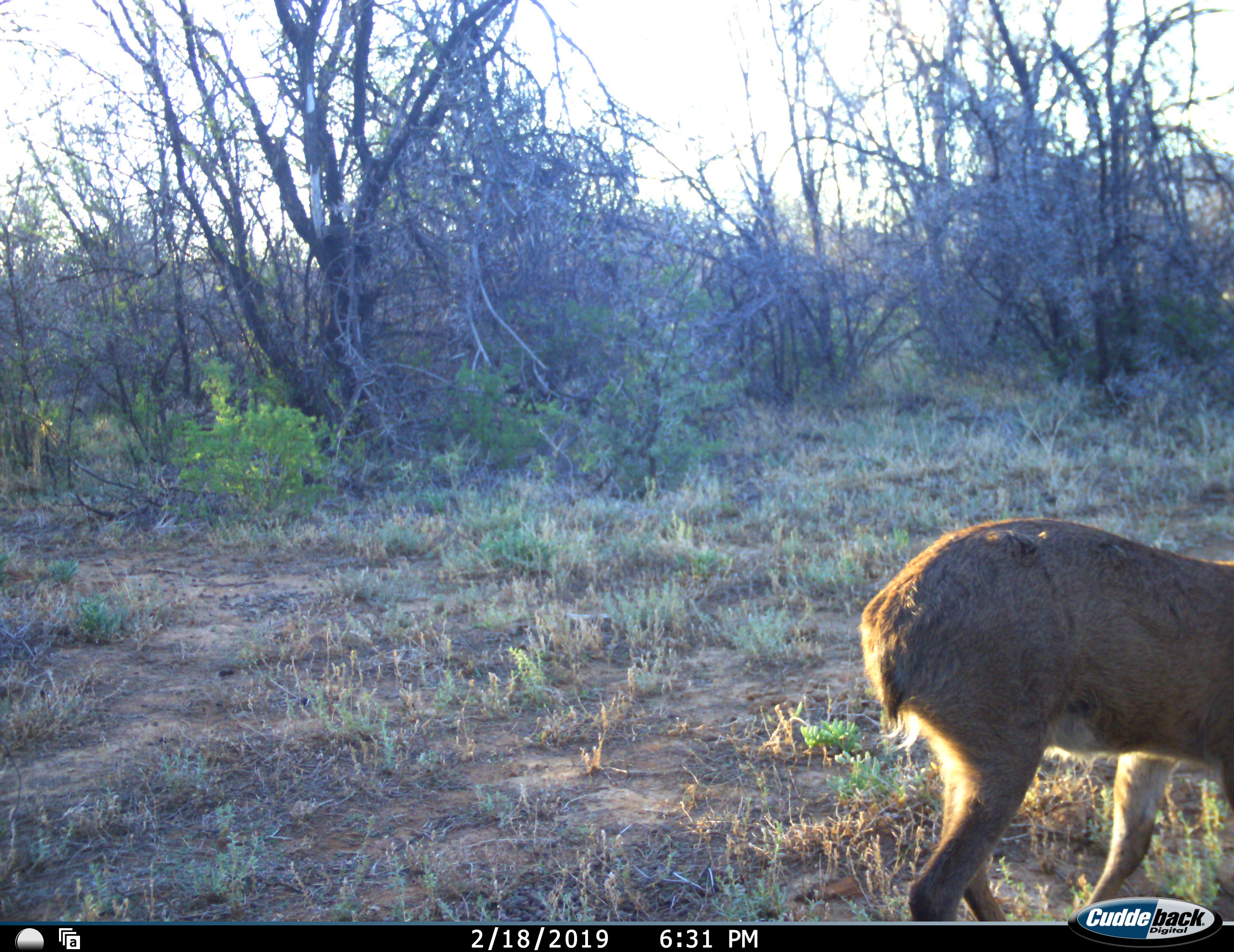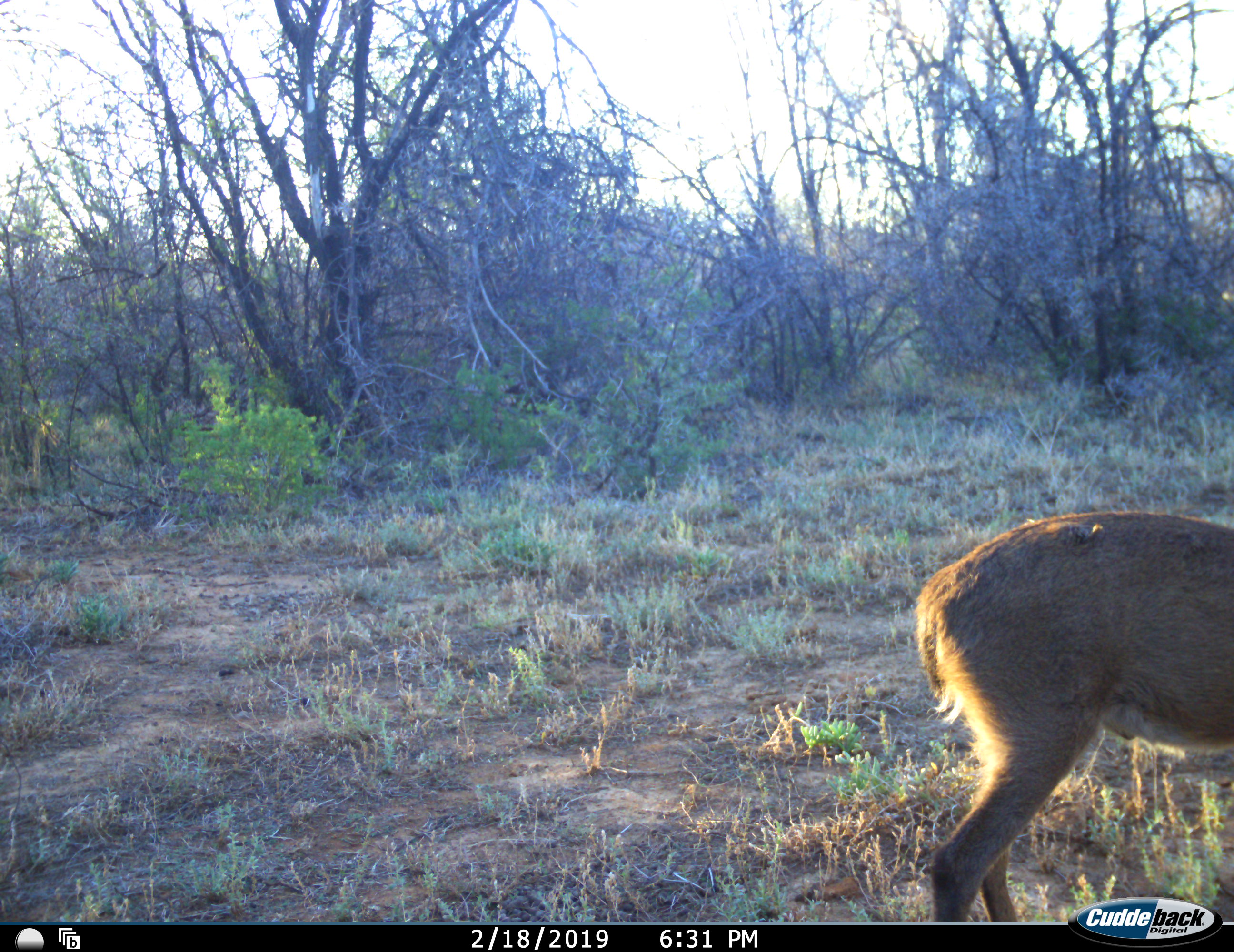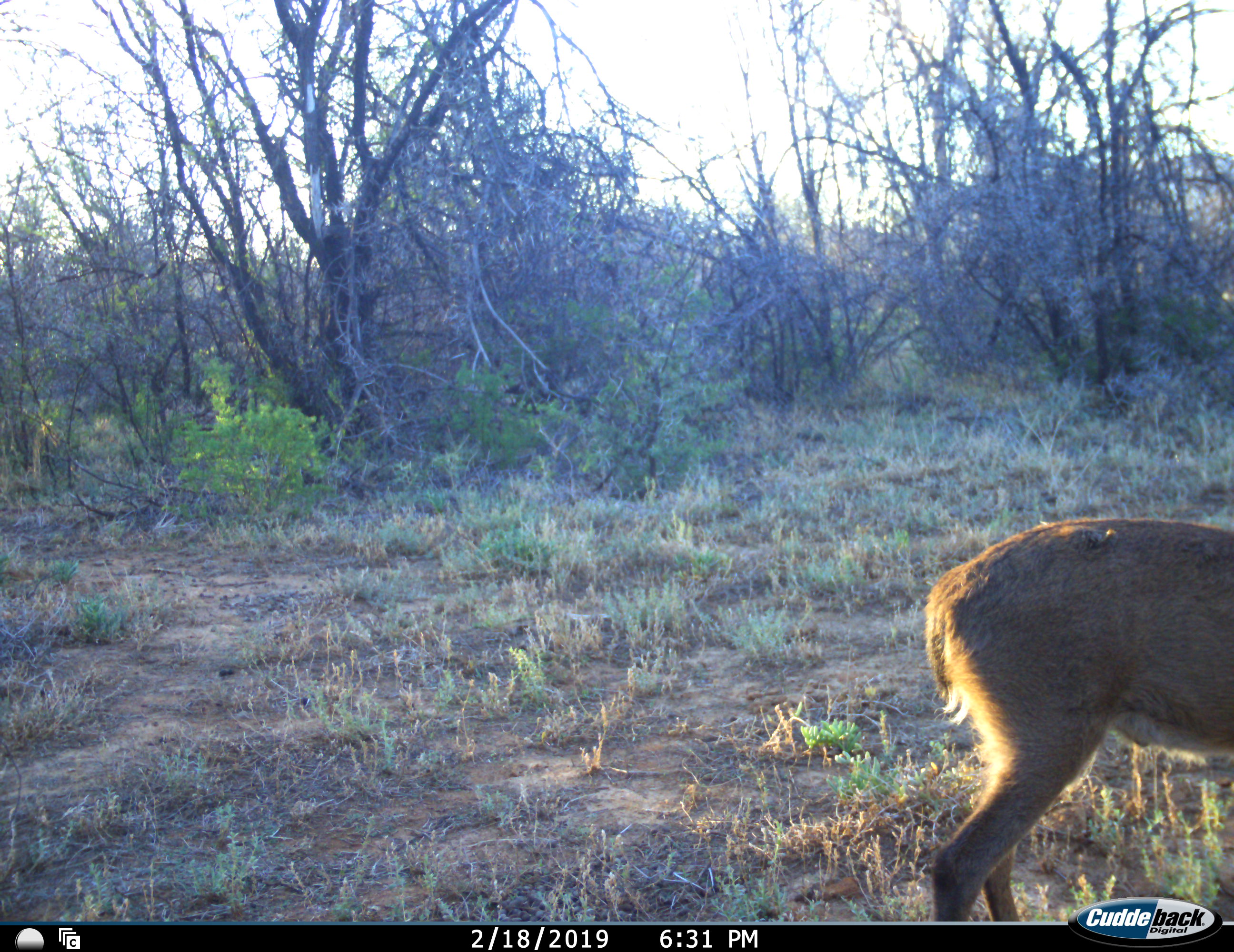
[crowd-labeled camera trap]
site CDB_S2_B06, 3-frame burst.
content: unidentified animal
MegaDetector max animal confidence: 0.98